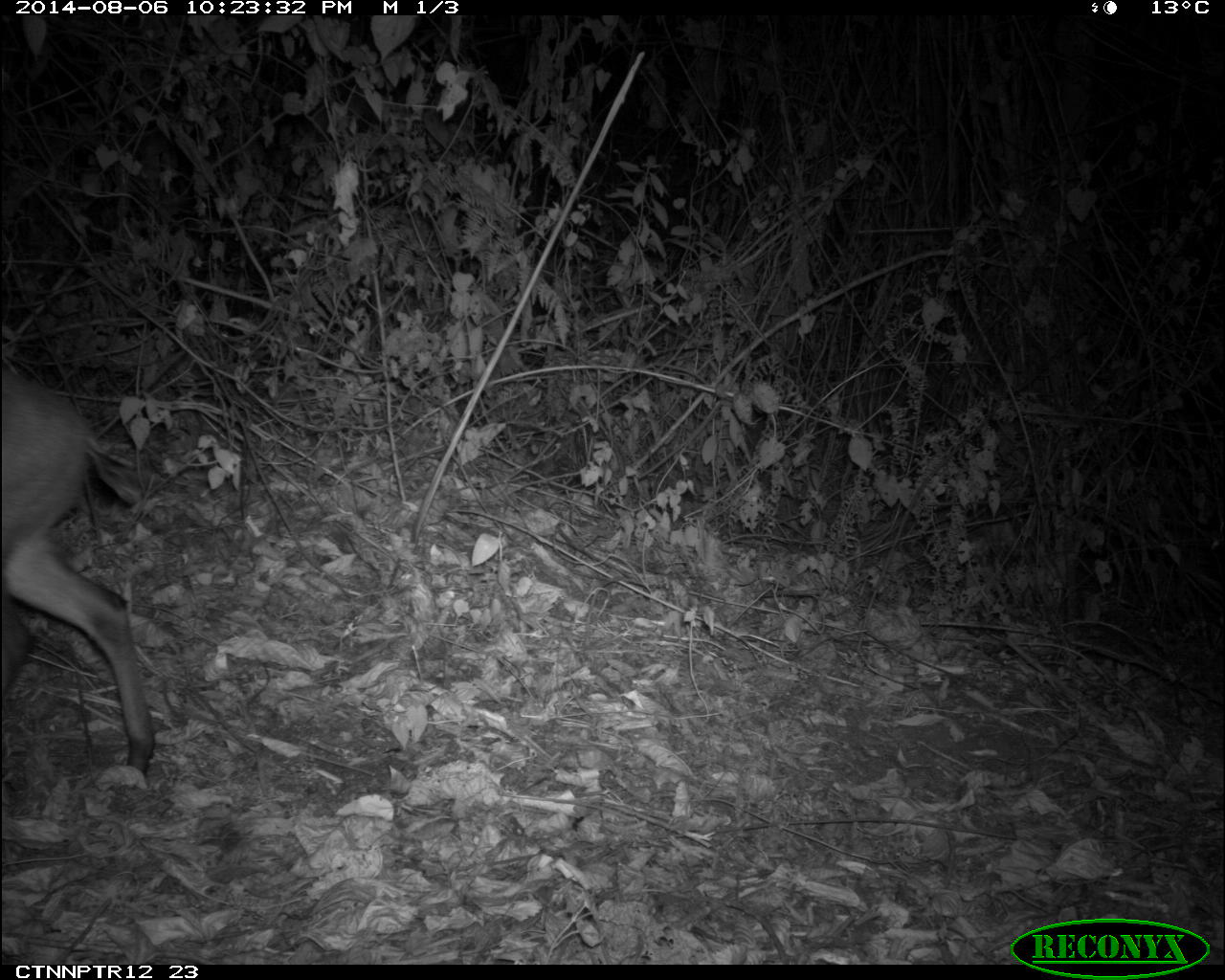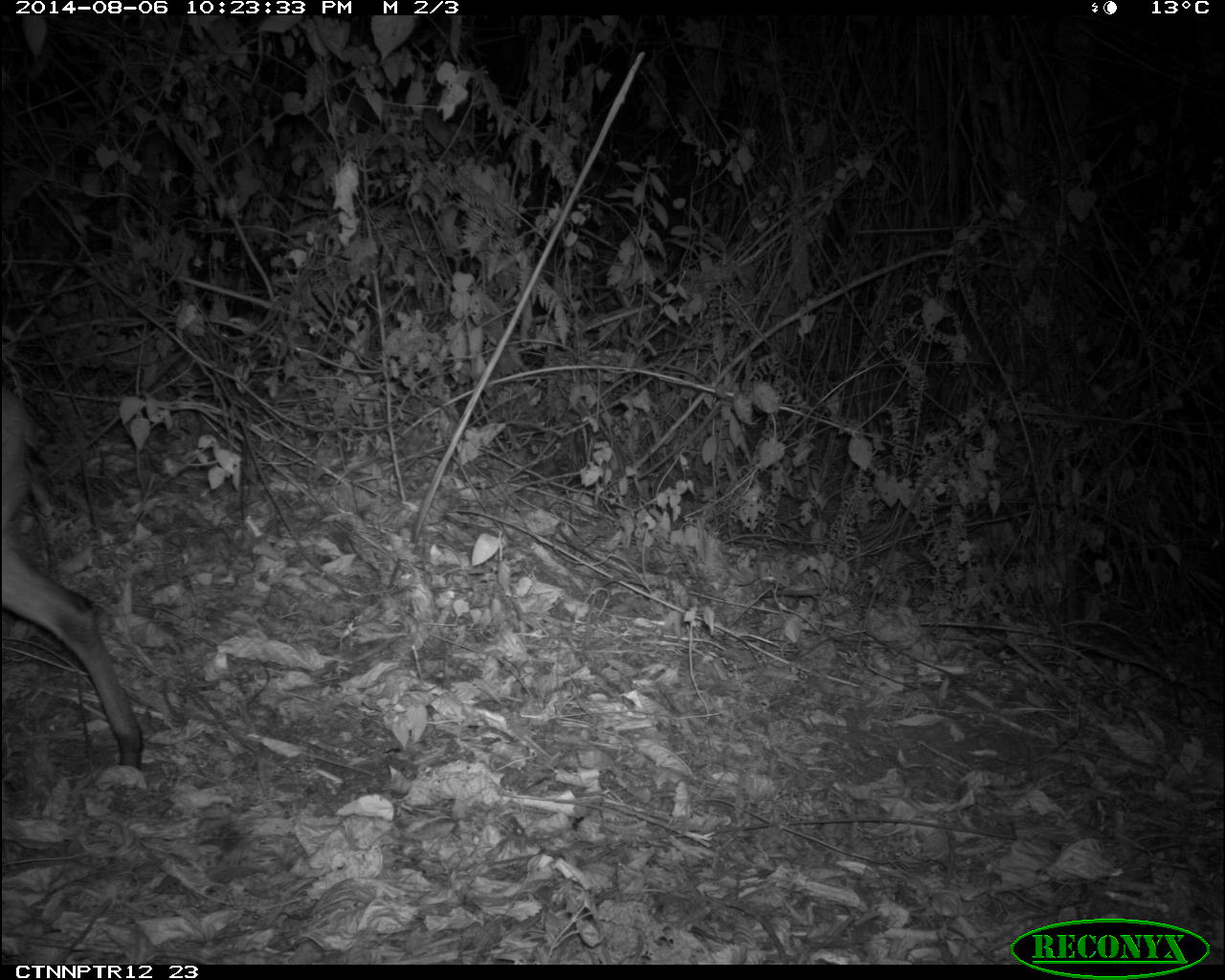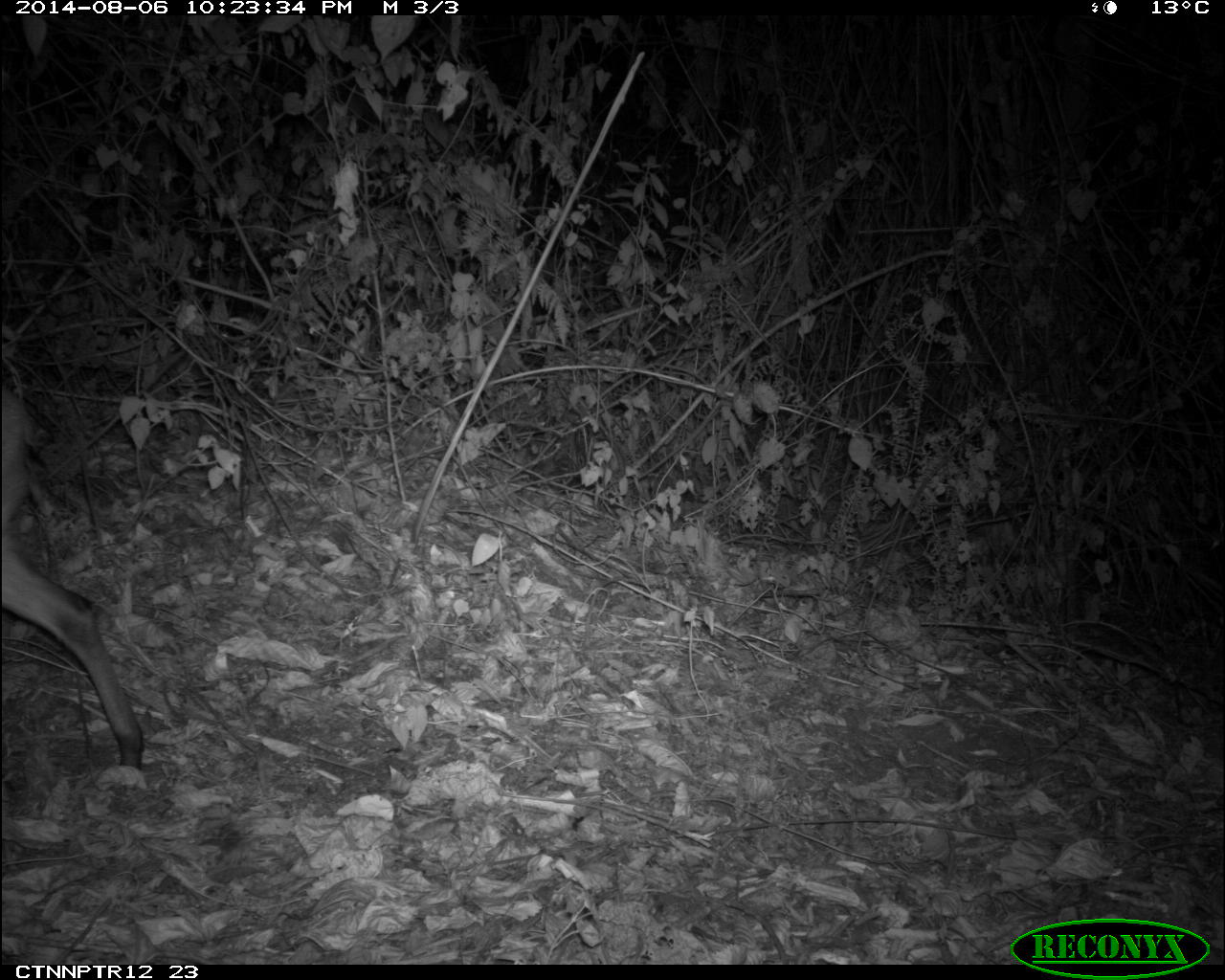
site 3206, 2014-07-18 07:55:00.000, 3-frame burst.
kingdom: Animalia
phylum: Chordata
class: Mammalia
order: Artiodactyla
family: Bovidae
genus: Cephalophus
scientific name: Cephalophus nigrifrons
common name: black-fronted duiker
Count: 1.